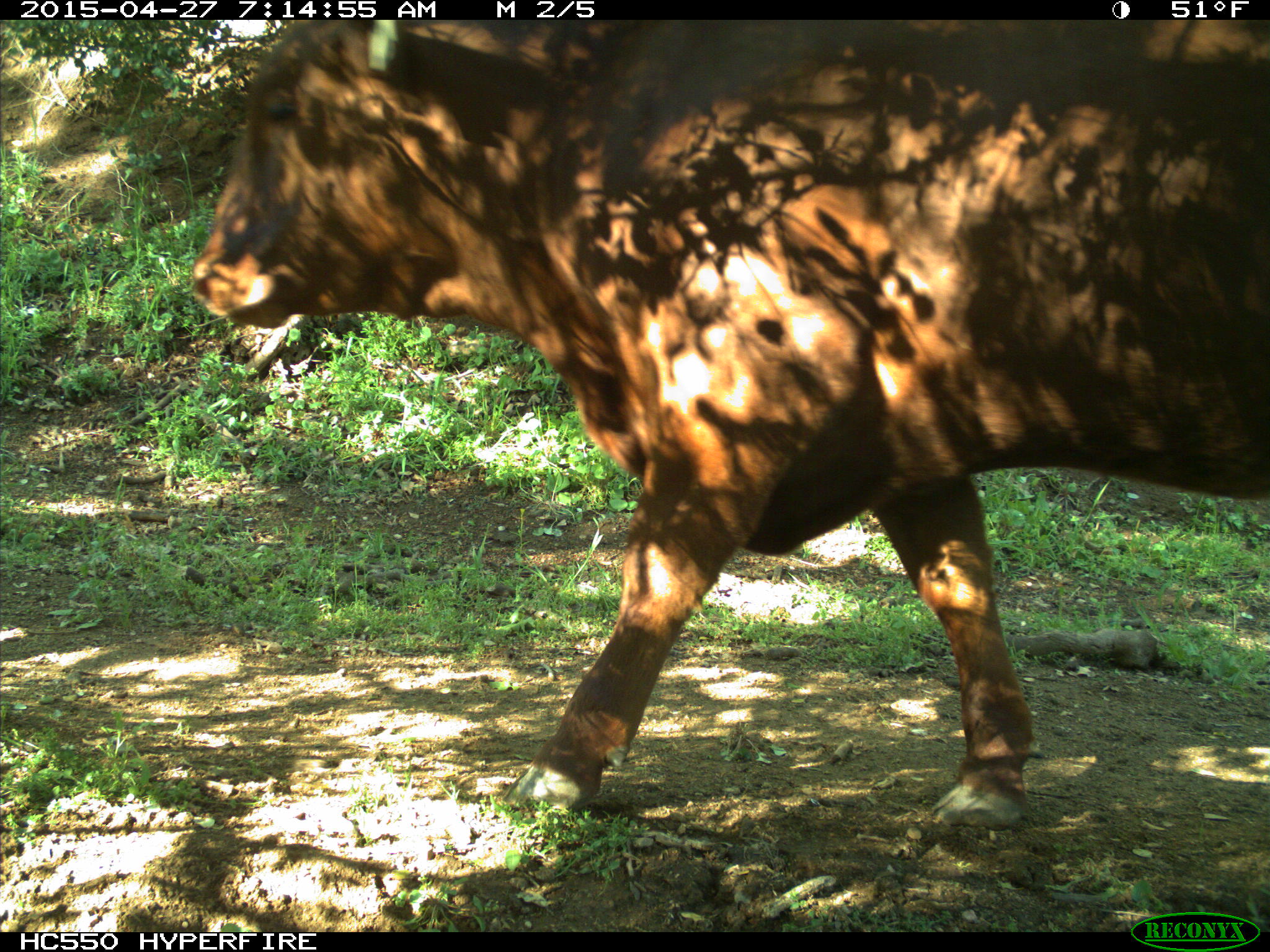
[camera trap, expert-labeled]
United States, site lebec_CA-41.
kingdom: Animalia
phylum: Chordata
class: Mammalia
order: Artiodactyla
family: Bovidae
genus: Bos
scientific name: Bos taurus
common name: domestic cow